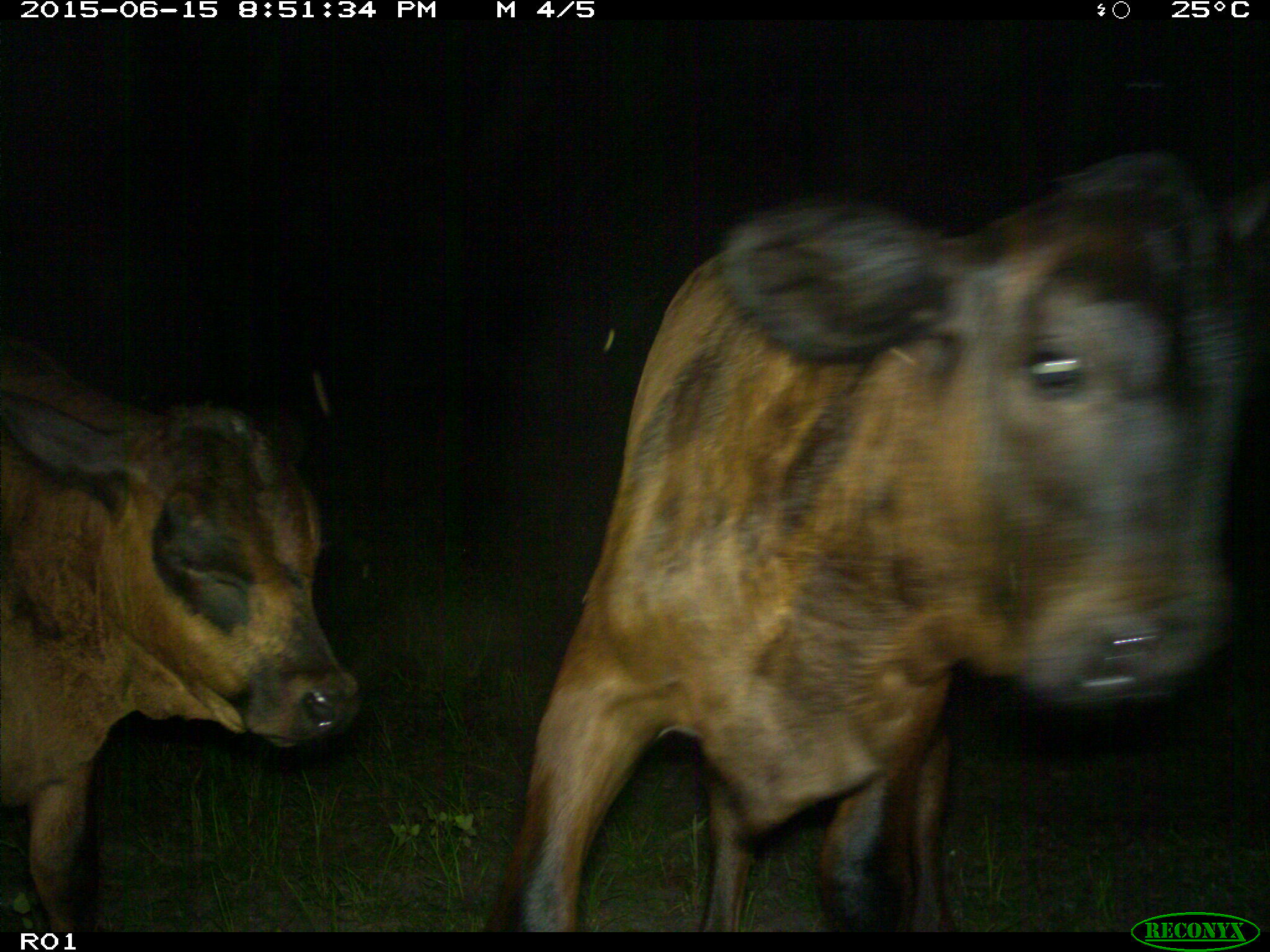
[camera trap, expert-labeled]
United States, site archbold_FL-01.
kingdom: Animalia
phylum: Chordata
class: Mammalia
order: Artiodactyla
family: Bovidae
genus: Bos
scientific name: Bos taurus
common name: domestic cow